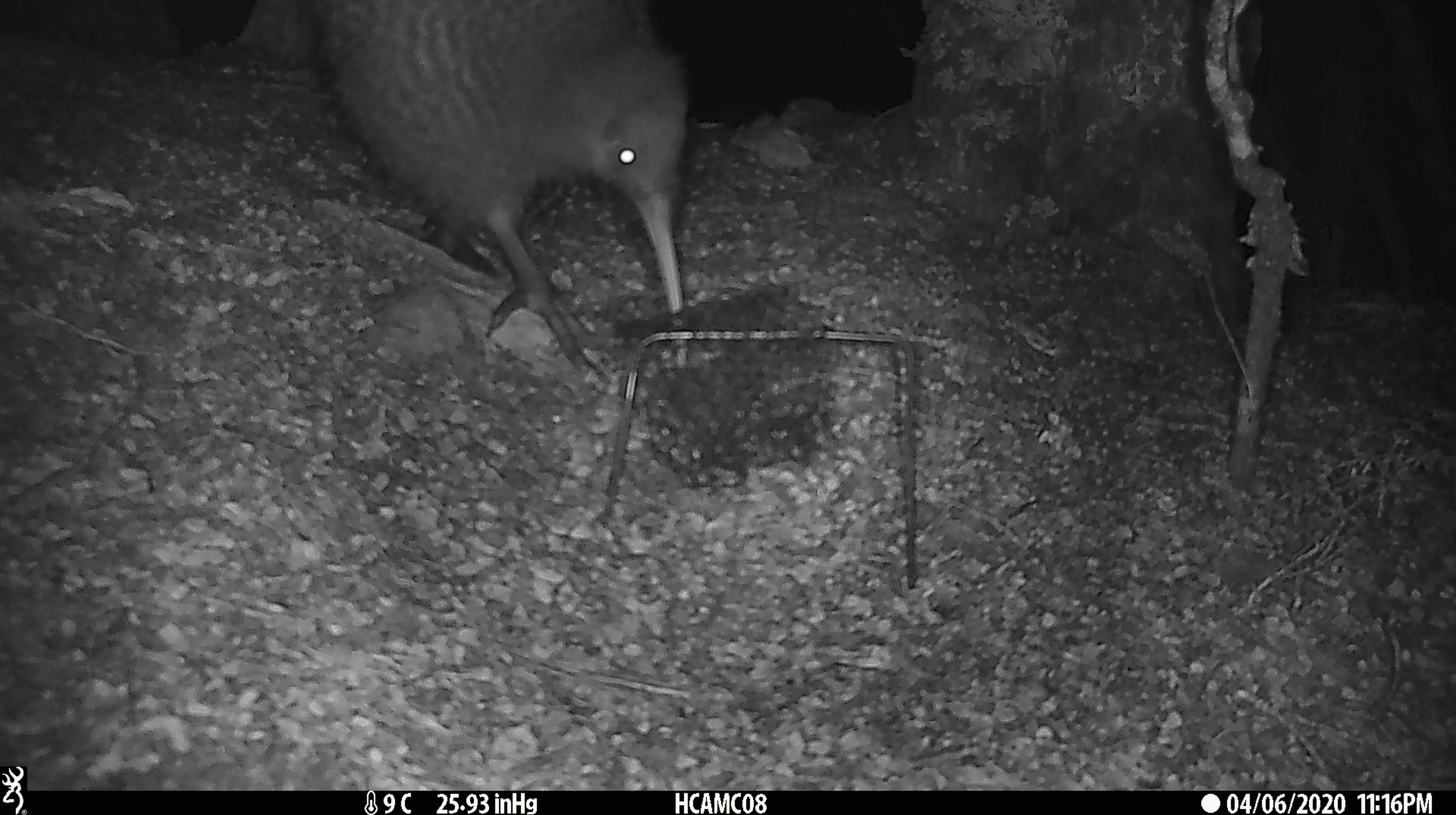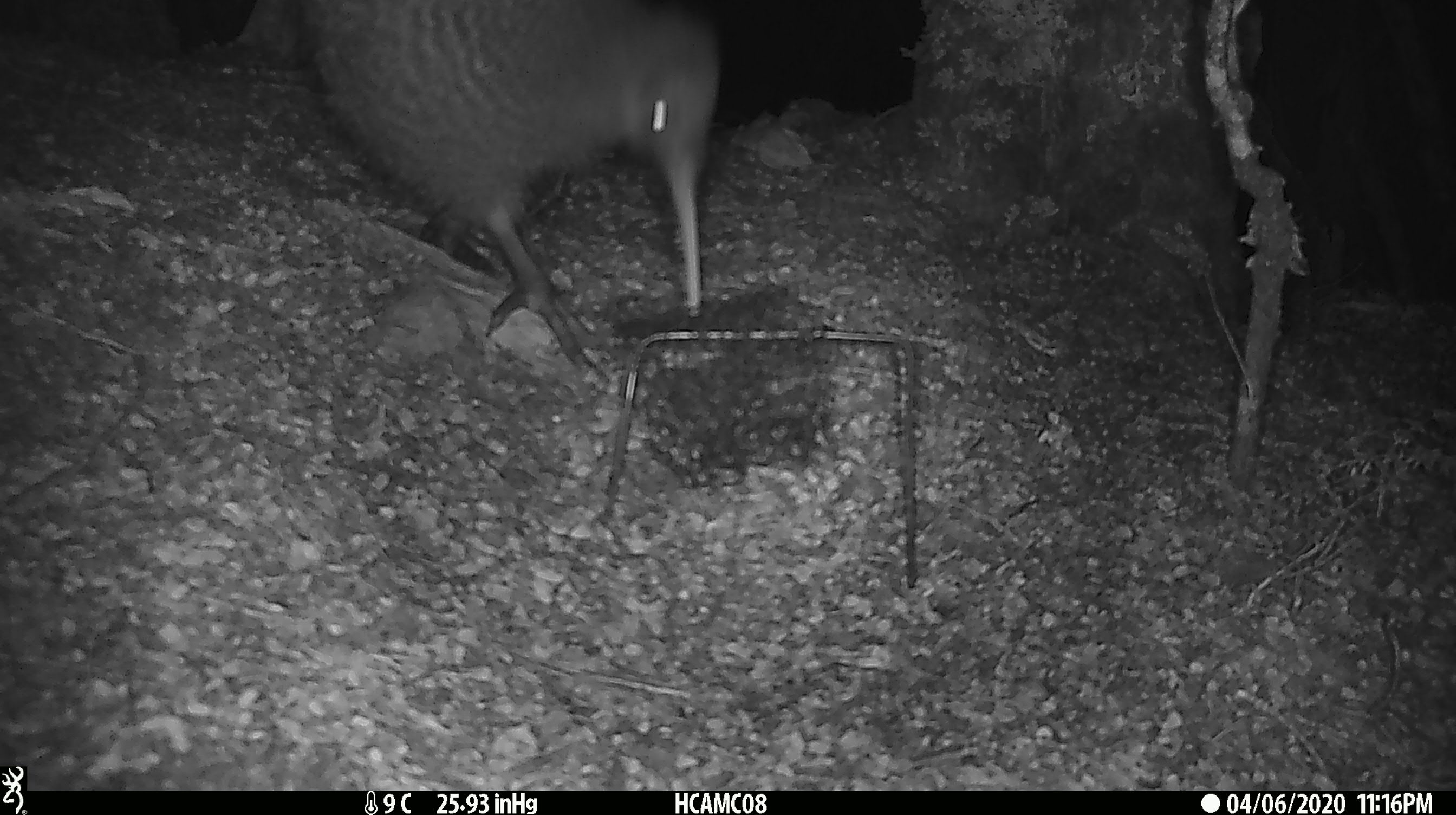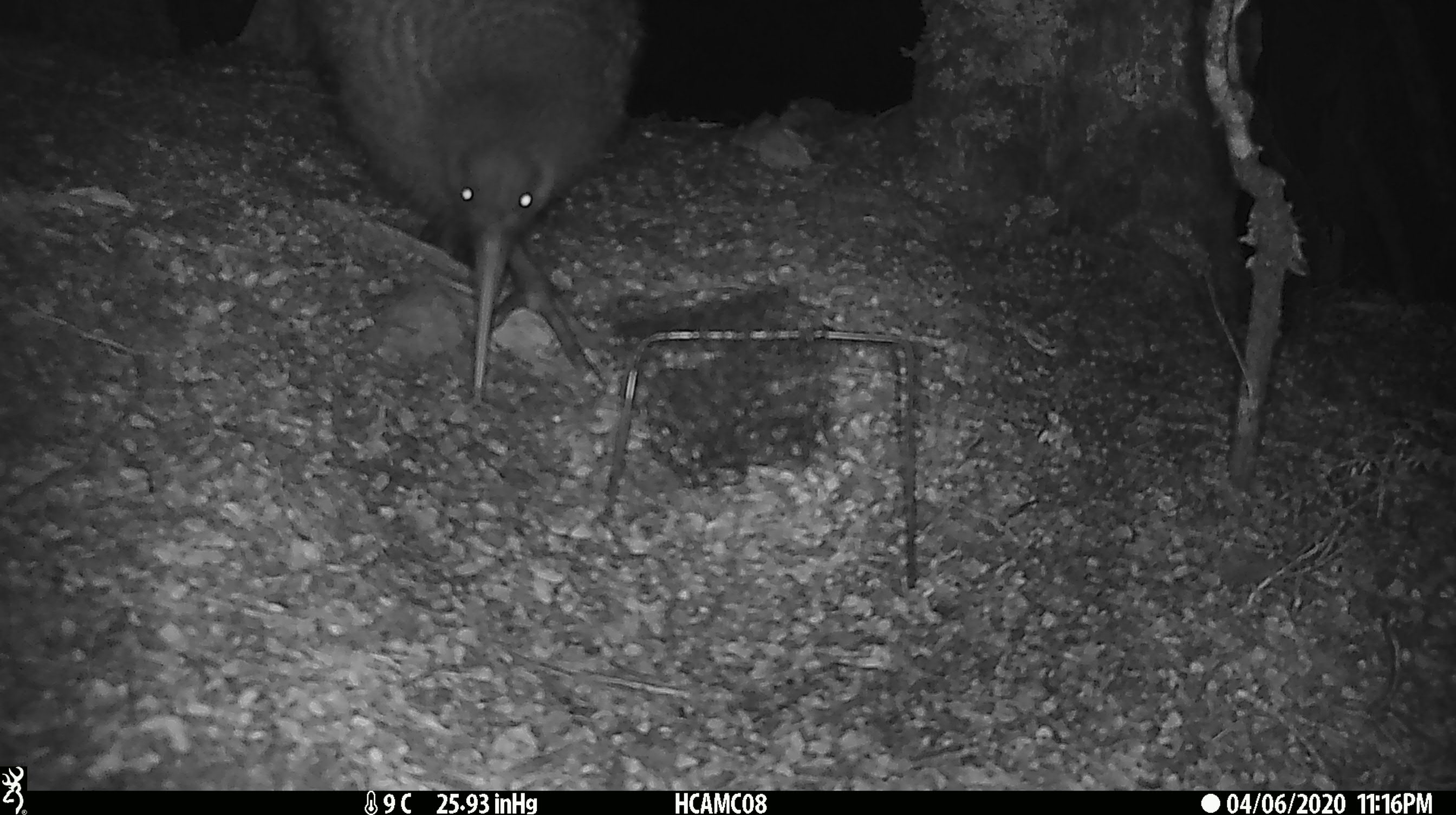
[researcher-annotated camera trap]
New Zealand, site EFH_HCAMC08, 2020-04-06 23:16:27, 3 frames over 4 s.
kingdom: Animalia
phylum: Chordata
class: Aves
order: Apterygiformes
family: Apterygidae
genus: Apteryx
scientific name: Apteryx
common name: kiwi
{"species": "kiwi (Apteryx)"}